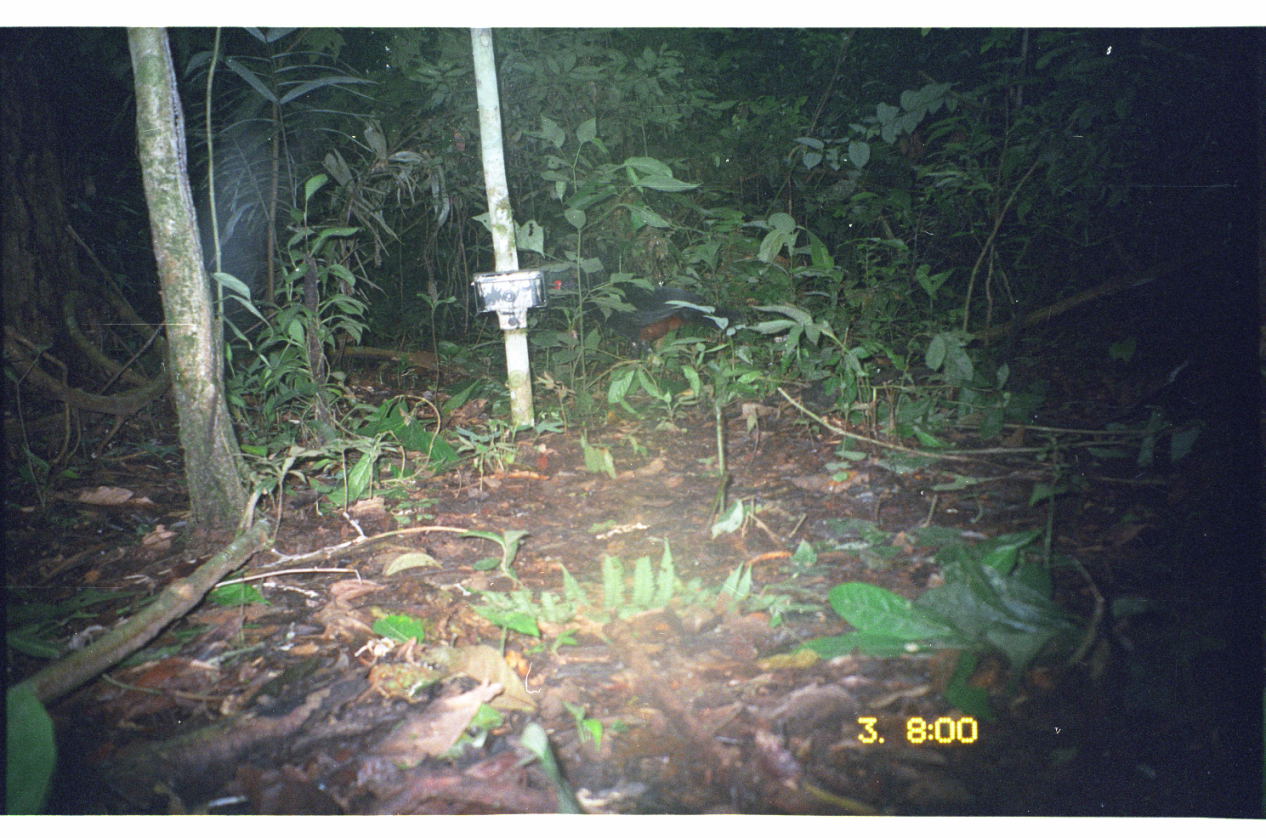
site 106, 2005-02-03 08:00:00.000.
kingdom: Animalia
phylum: Chordata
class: Aves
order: Galliformes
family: Cracidae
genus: Mitu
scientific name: Mitu tuberosum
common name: razor-billed curassow